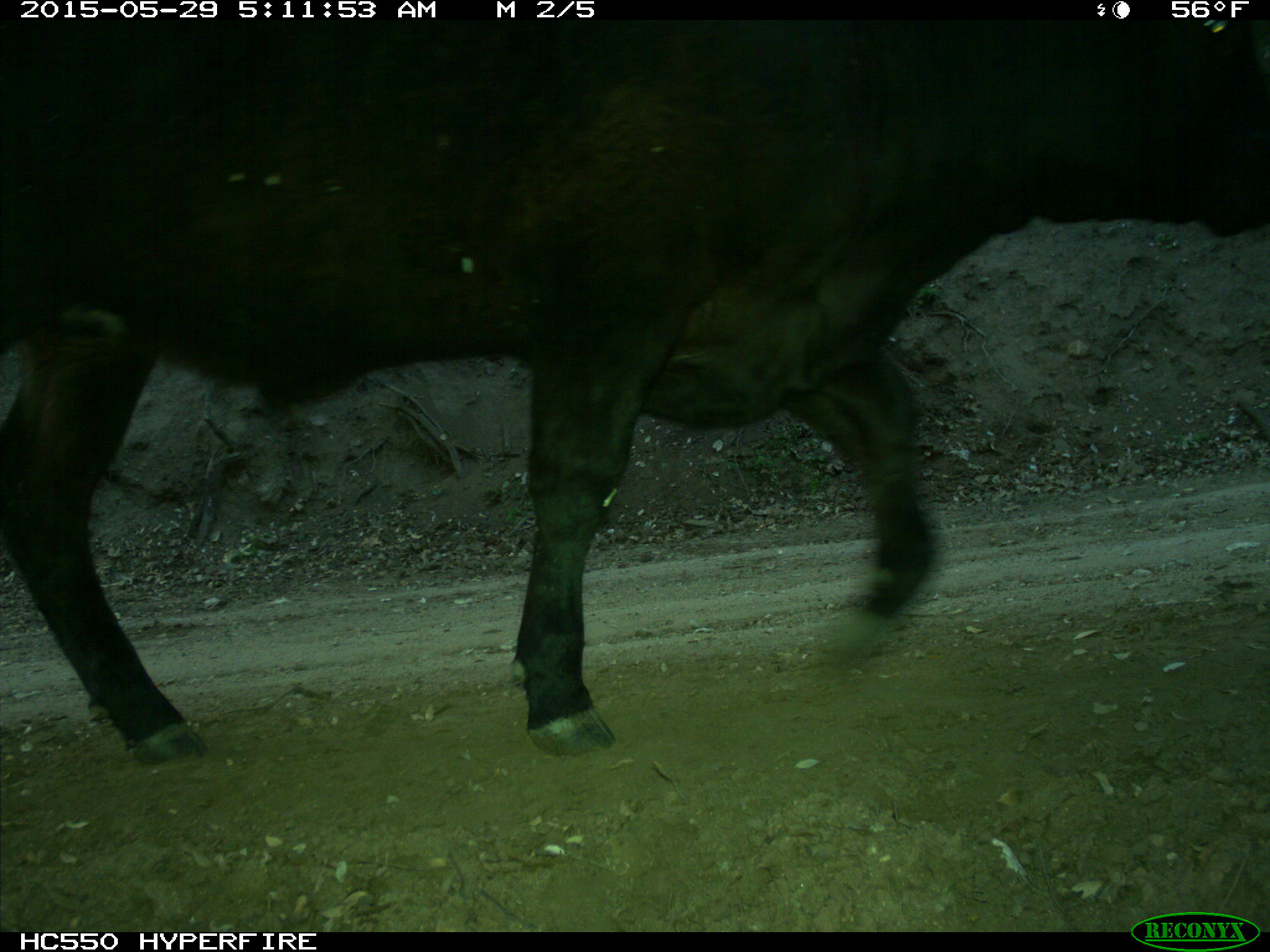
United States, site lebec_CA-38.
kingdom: Animalia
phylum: Chordata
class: Mammalia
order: Artiodactyla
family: Bovidae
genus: Bos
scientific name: Bos taurus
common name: domestic cow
Bos taurus (domestic cow).